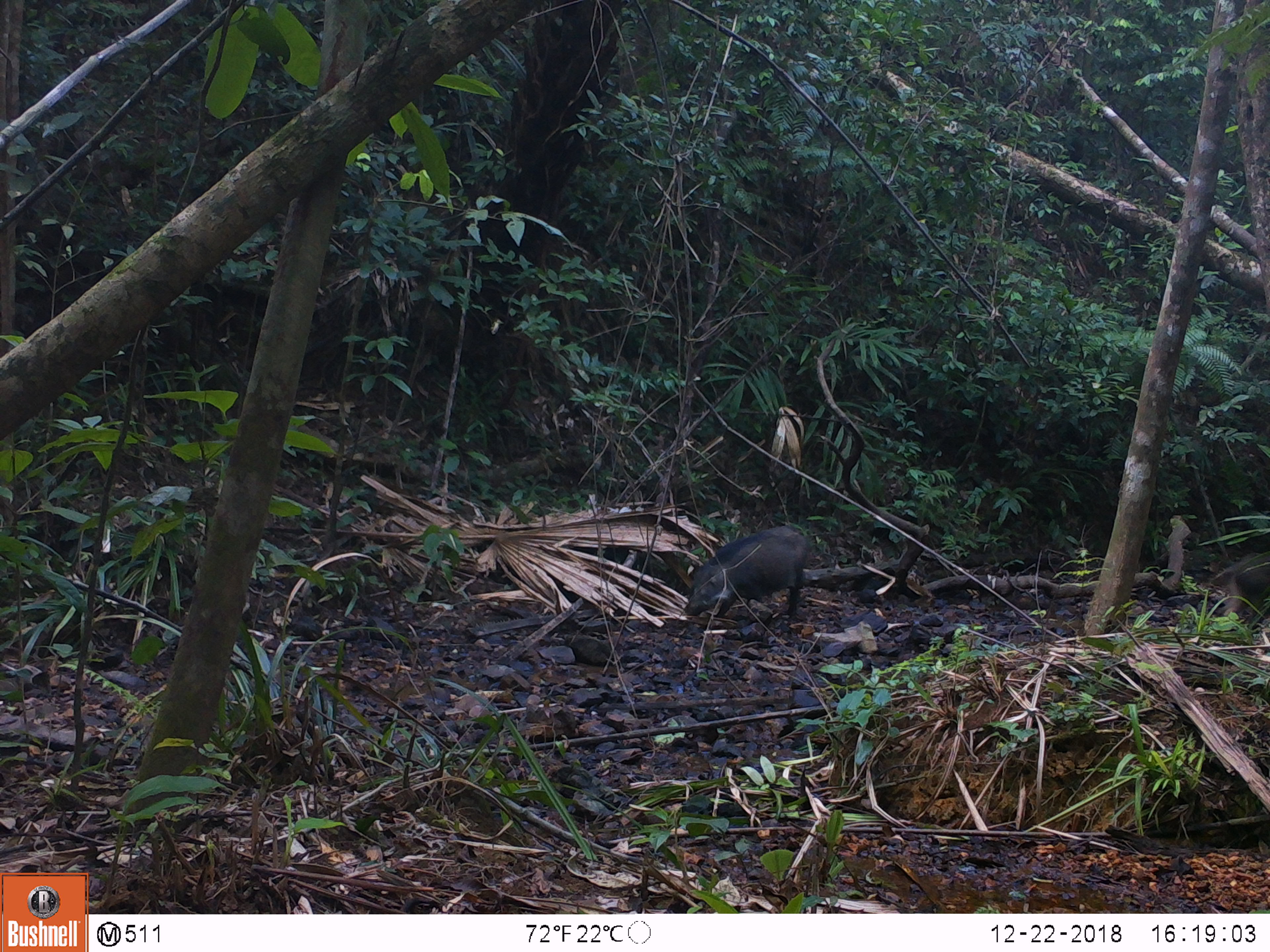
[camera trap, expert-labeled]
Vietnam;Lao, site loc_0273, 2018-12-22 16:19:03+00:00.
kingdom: Animalia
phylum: Chordata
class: Mammalia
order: Artiodactyla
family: Suidae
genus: Sus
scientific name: Sus scrofa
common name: eurasian wild pig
Eurasian wild pig (Sus scrofa). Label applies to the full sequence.